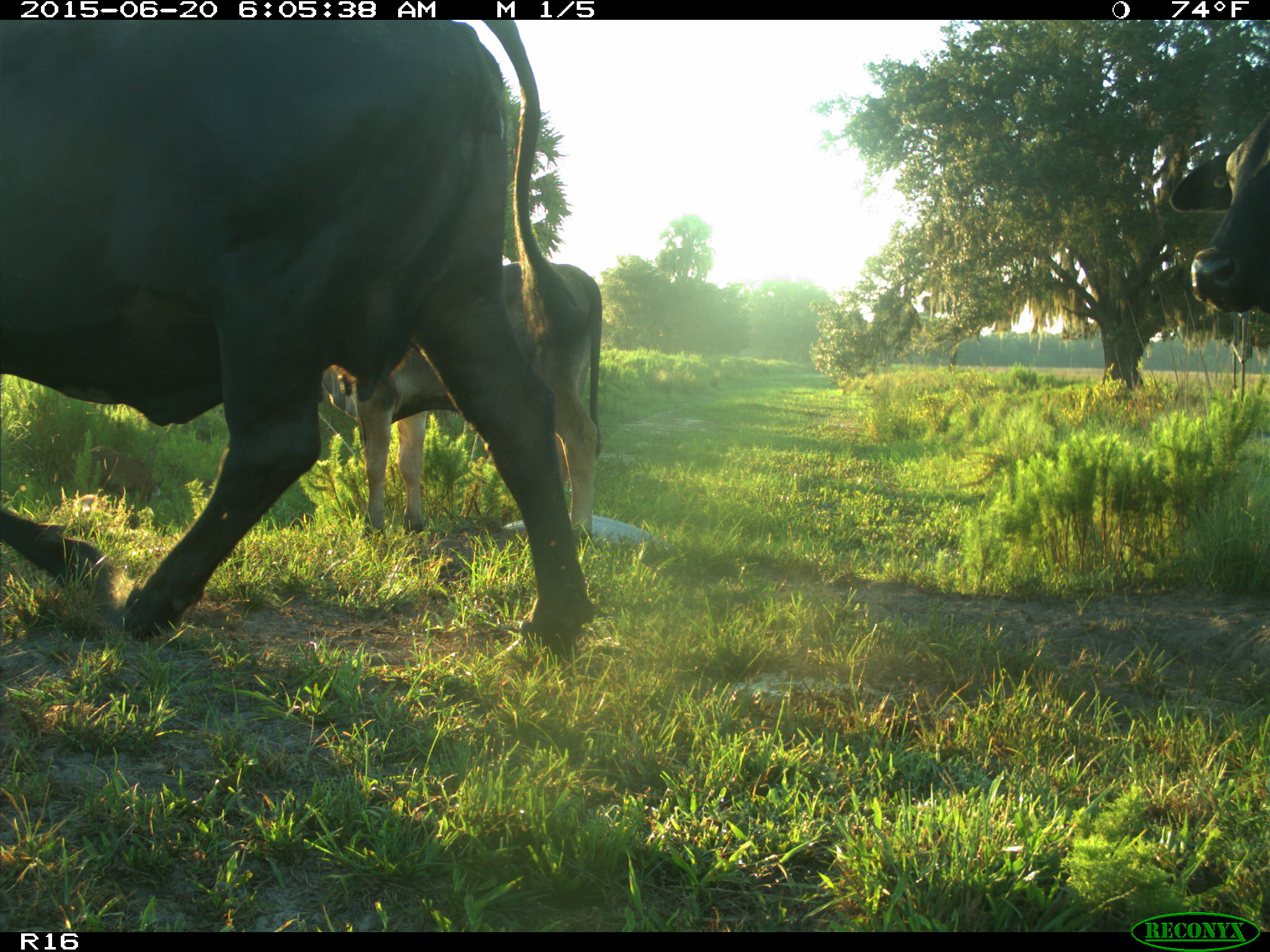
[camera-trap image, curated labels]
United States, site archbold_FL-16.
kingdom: Animalia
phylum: Chordata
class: Mammalia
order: Artiodactyla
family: Suidae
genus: Sus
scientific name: Sus scrofa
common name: wild boar